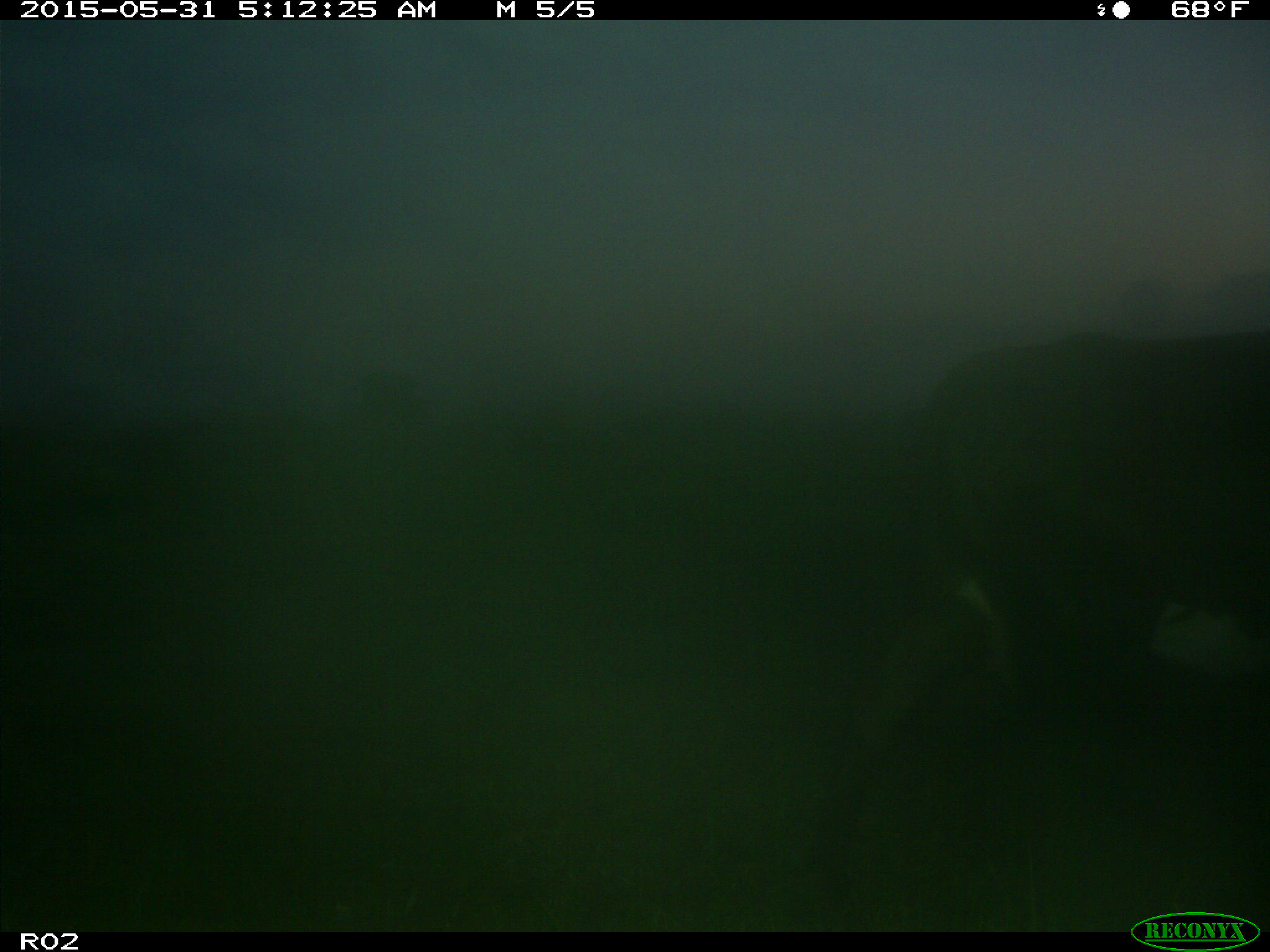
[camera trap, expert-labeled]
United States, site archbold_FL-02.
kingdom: Animalia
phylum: Chordata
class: Mammalia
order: Artiodactyla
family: Bovidae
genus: Bos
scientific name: Bos taurus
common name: domestic cow